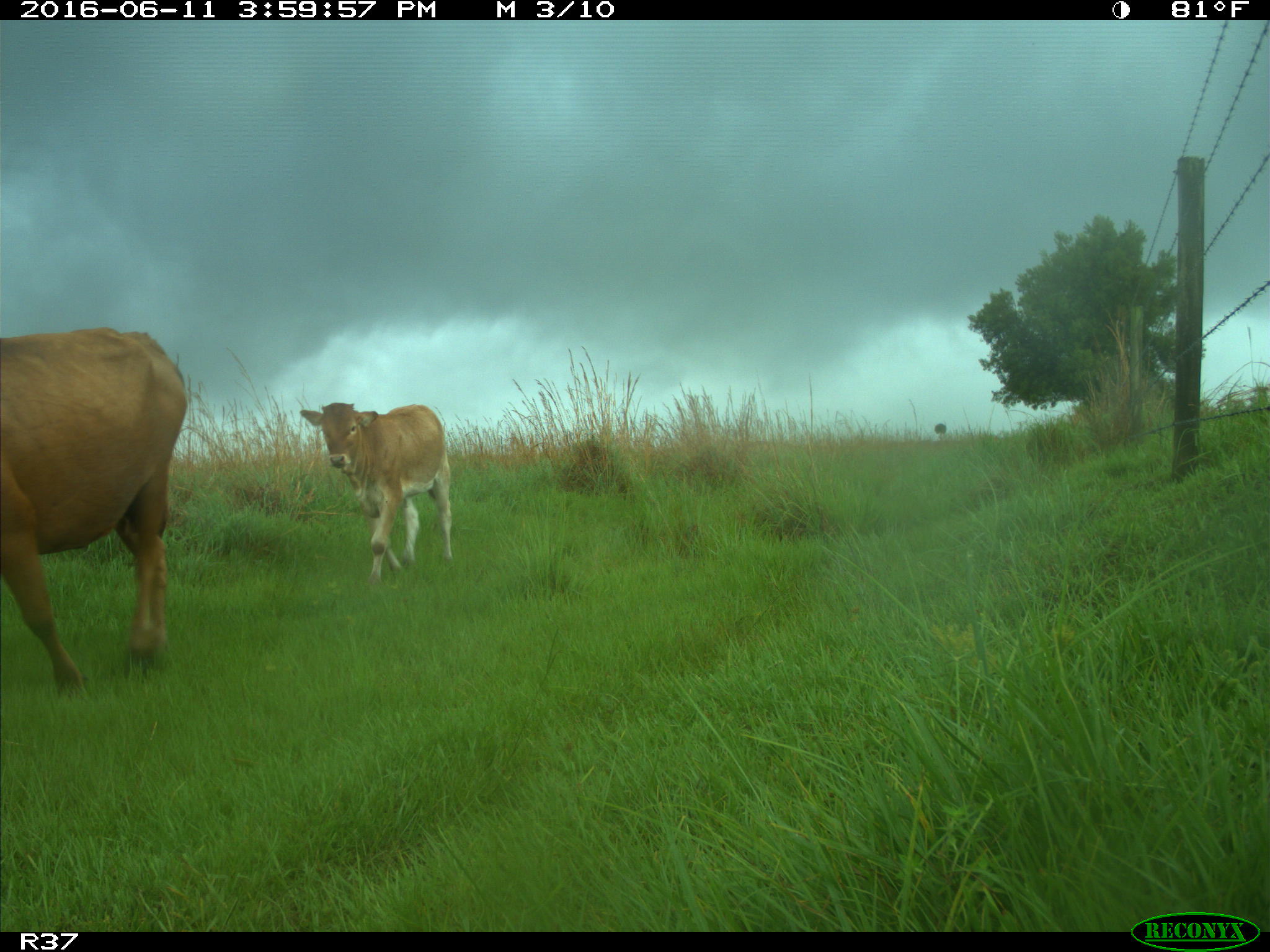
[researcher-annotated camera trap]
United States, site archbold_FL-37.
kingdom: Animalia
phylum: Chordata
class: Mammalia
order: Artiodactyla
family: Bovidae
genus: Bos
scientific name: Bos taurus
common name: domestic cow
Bos taurus (domestic cow).